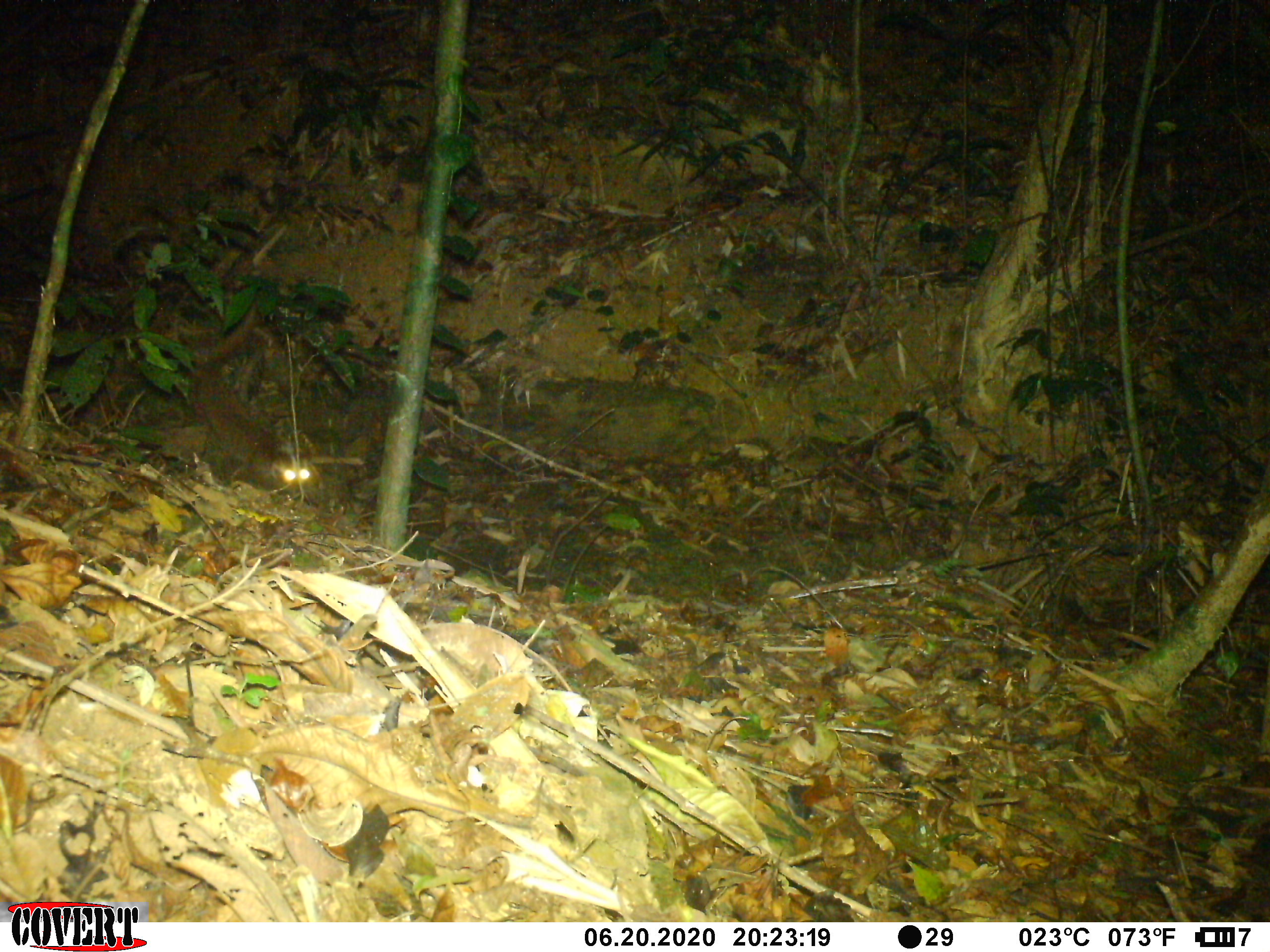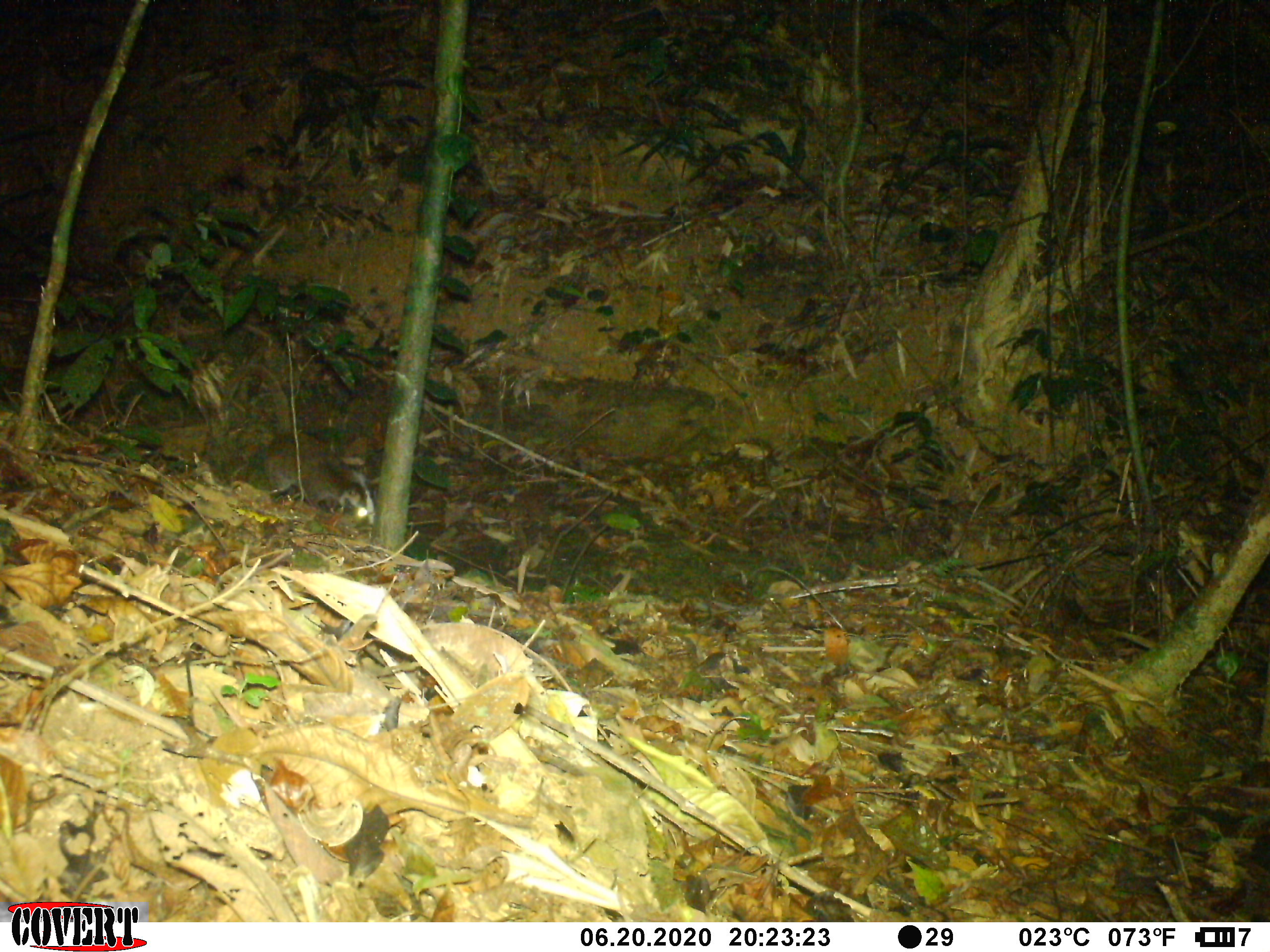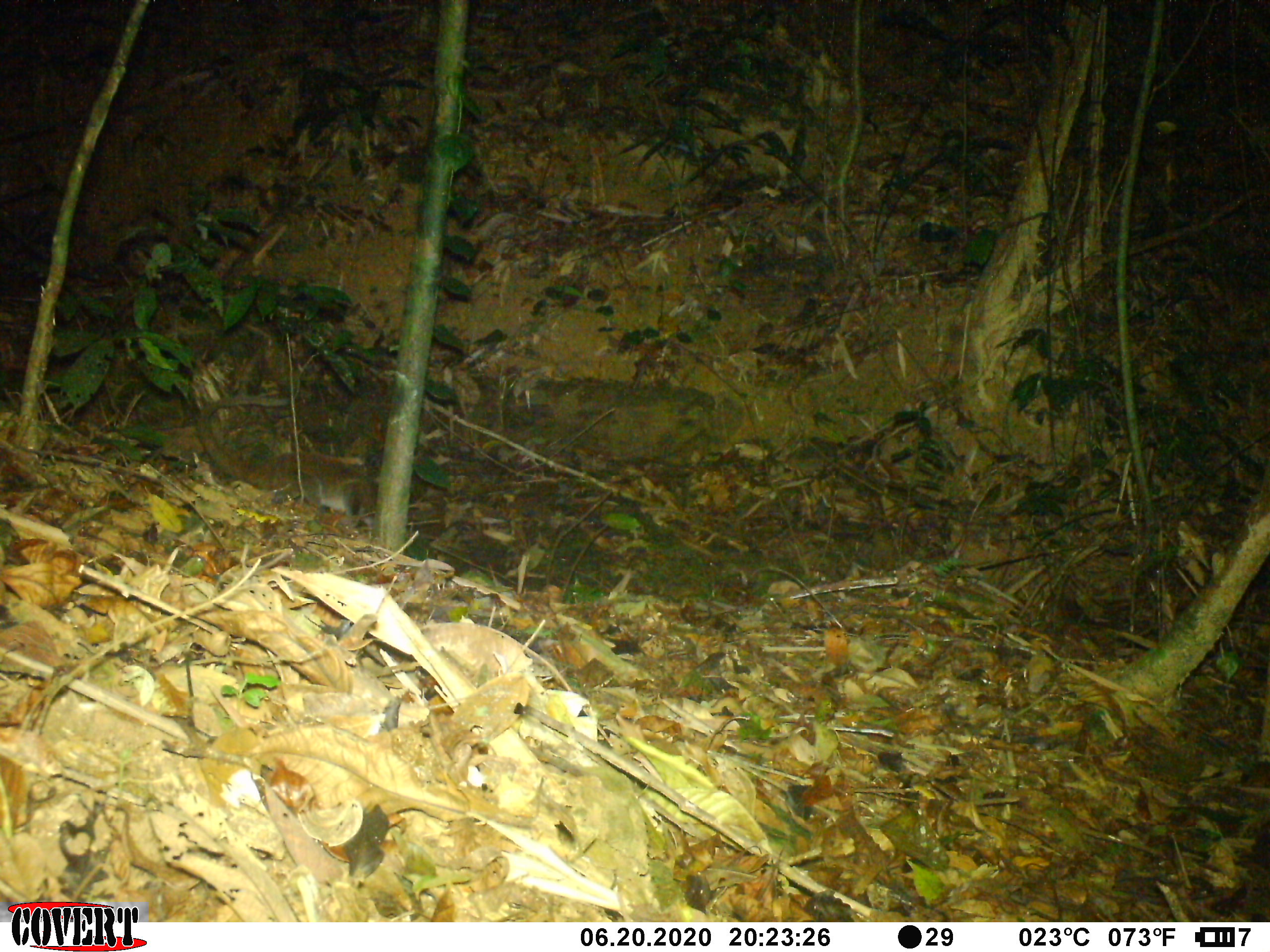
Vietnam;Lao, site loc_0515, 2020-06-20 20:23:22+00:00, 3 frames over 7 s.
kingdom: Animalia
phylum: Chordata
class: Mammalia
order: Carnivora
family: Viverridae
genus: Paguma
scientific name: Paguma larvata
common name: masked palm civet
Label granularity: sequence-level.